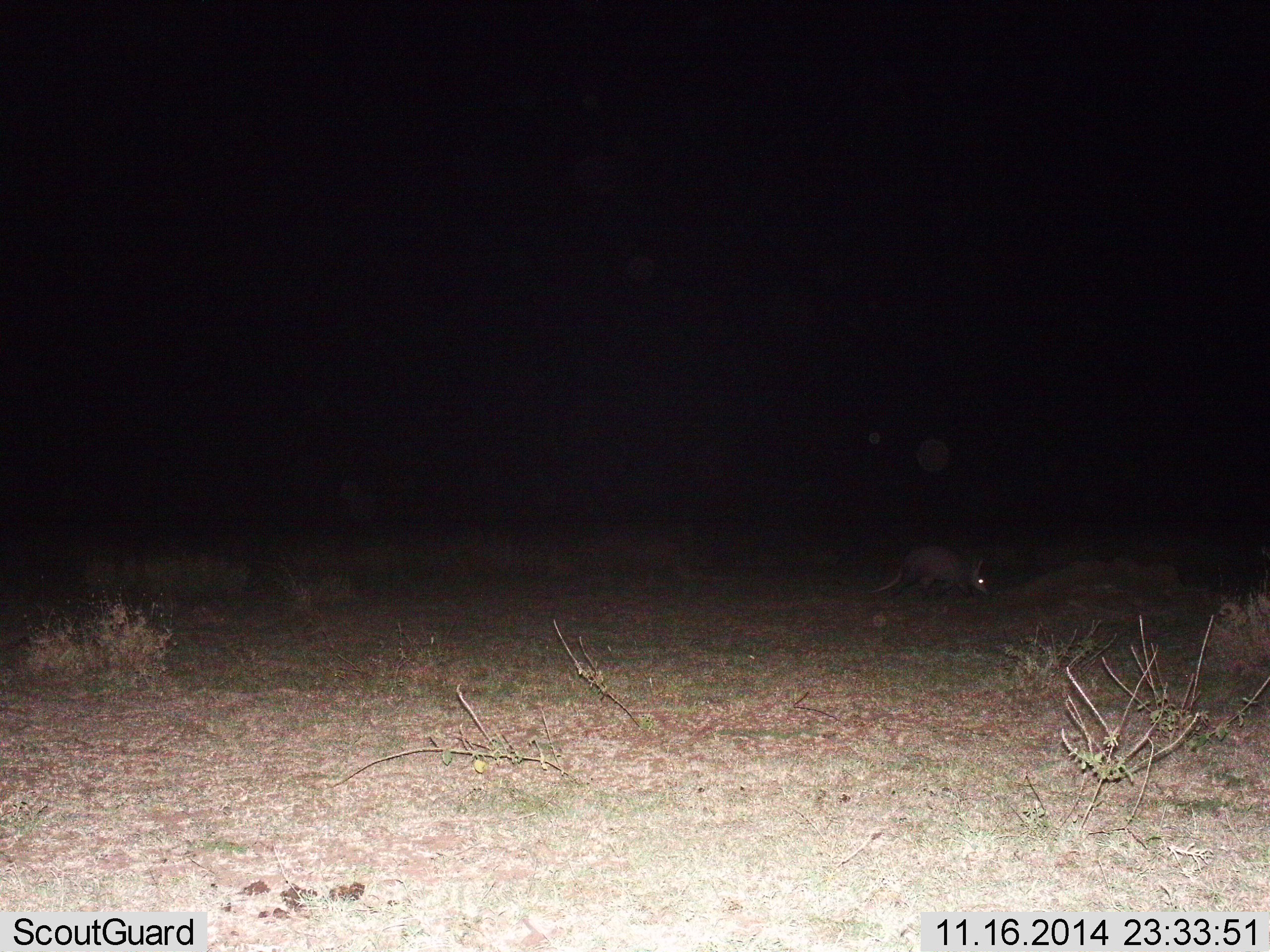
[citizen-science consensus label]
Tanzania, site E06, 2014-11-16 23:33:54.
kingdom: Animalia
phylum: Chordata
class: Mammalia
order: Tubulidentata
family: Orycteropodidae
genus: Orycteropus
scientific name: Orycteropus afer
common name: aardvark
Aardvark (Orycteropus afer), count 1. Behavior (volunteer vote fractions): standing 10%, resting 0%, moving 70%, interacting 0%. Young present (vote fraction): 0%. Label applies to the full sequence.